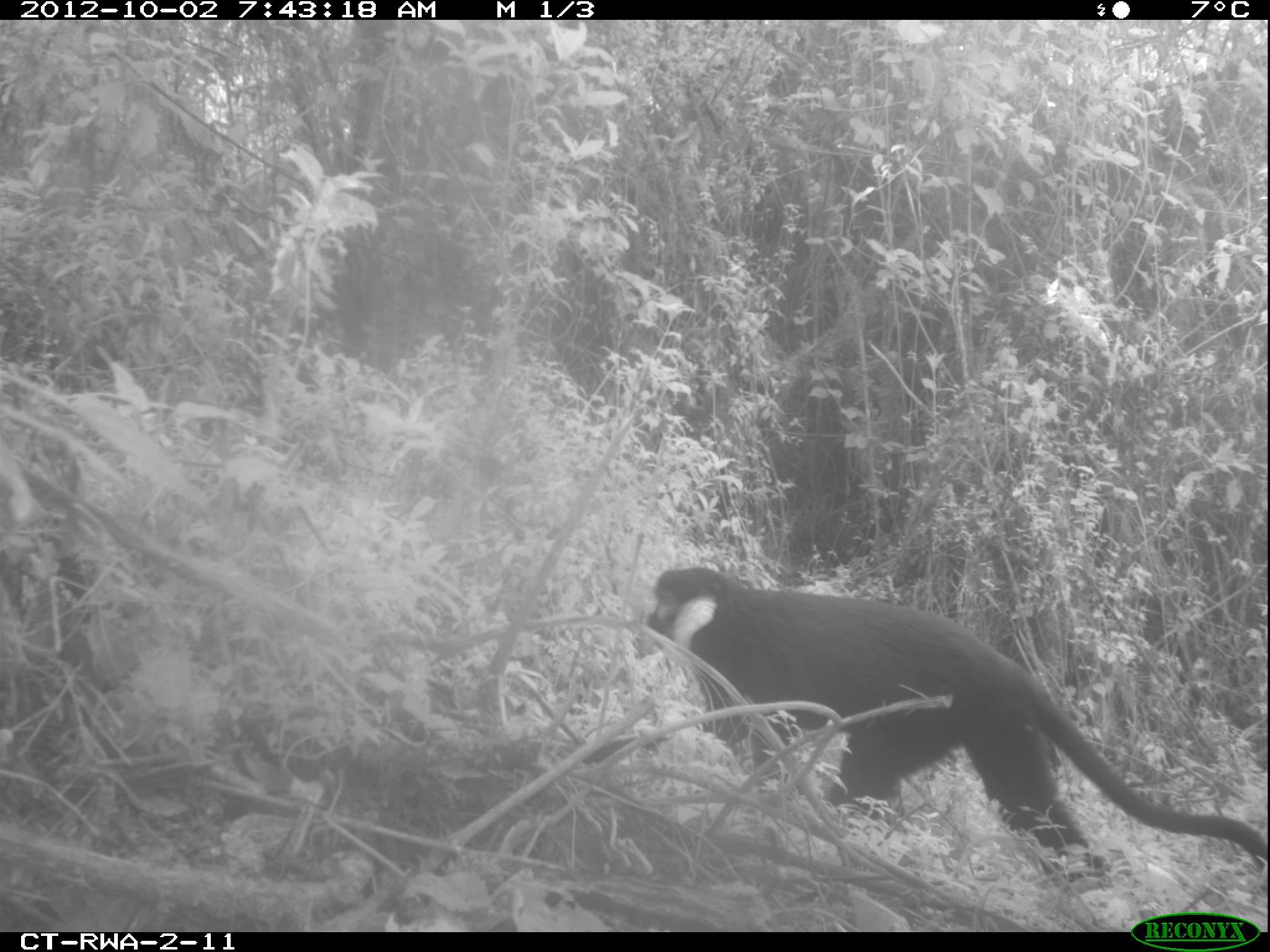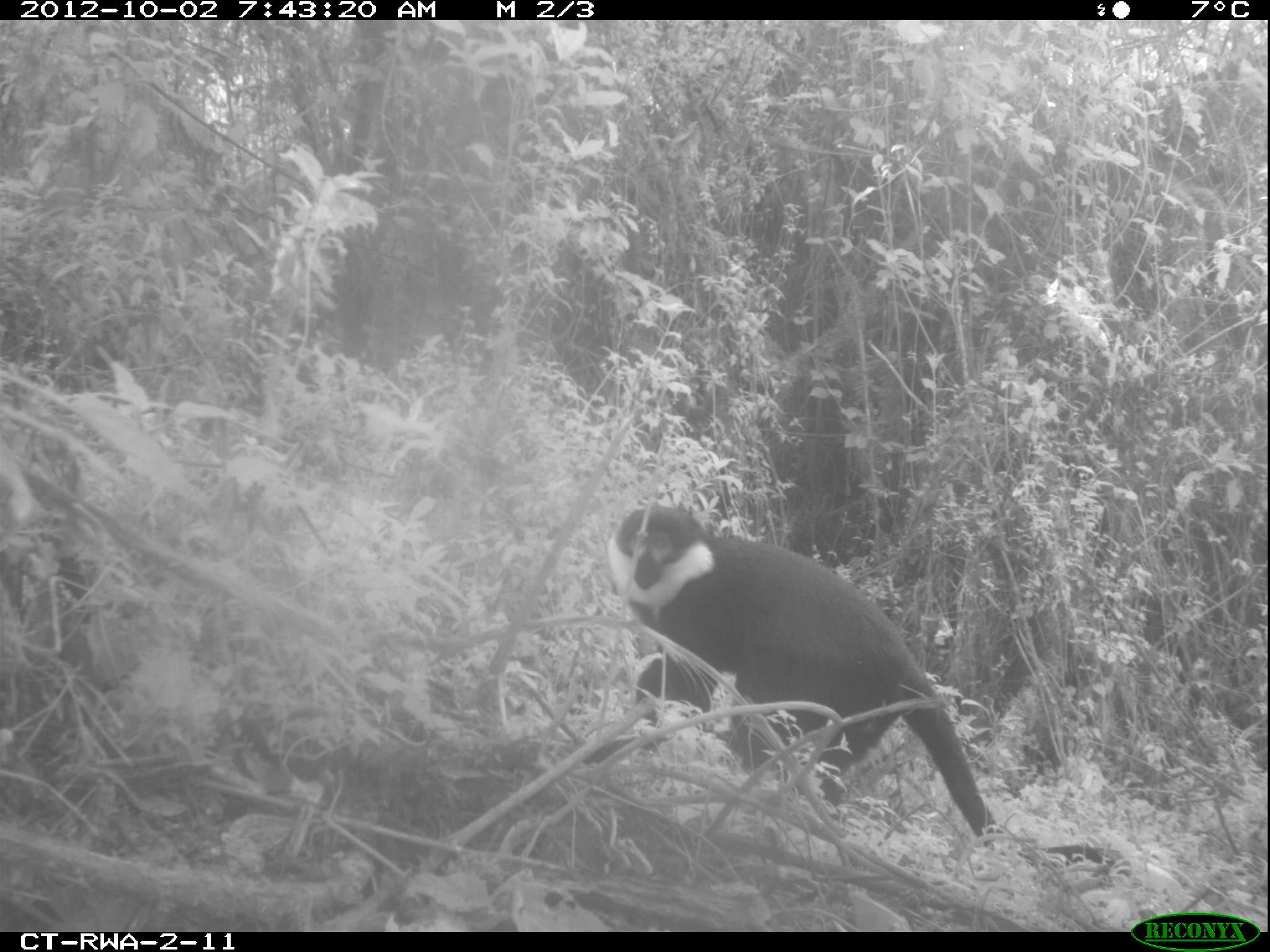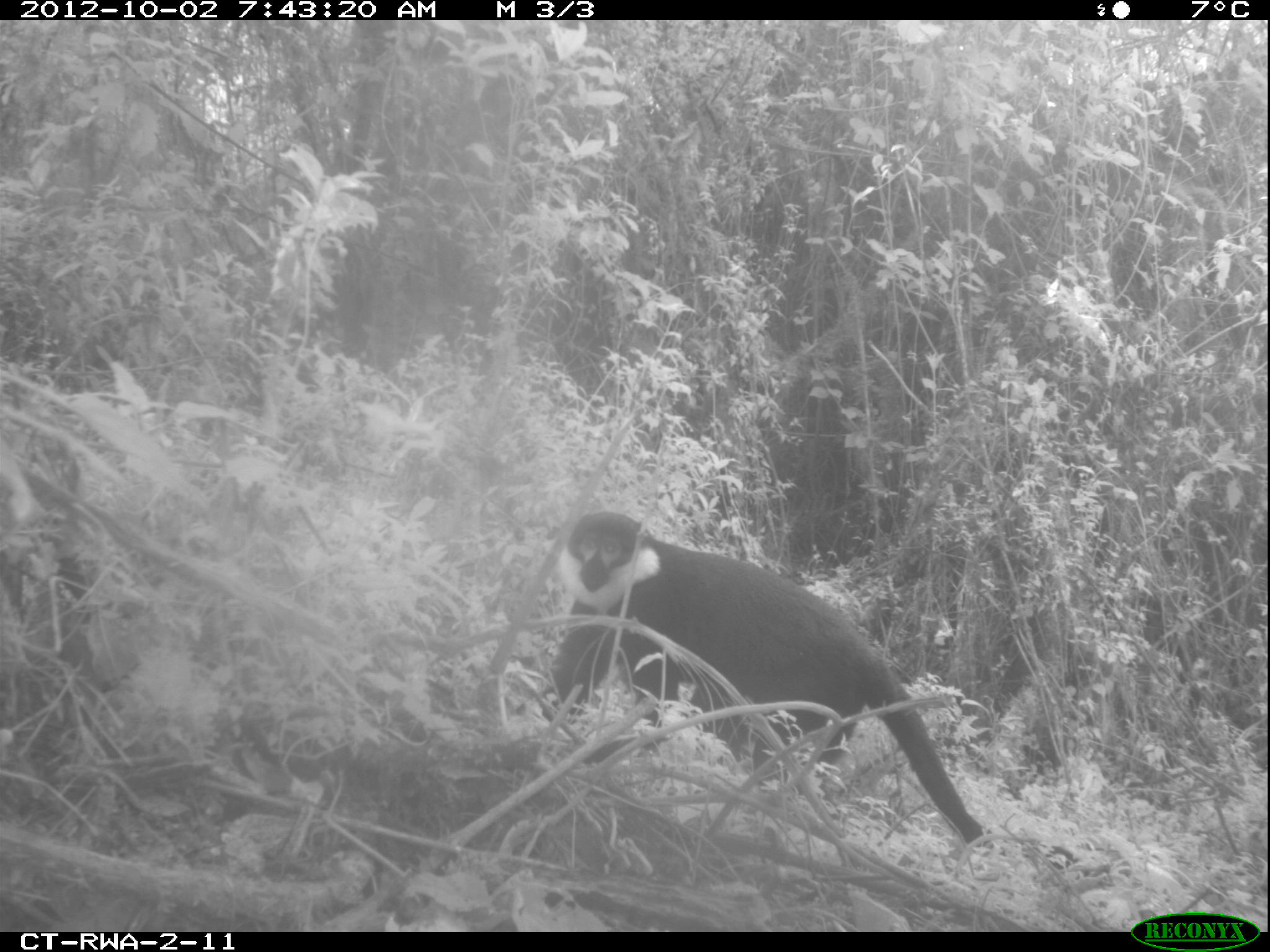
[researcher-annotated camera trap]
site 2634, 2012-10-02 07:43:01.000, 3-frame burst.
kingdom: Animalia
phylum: Chordata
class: Mammalia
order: Primates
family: Cercopithecidae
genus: Allochrocebus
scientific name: Allochrocebus lhoesti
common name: l'hoest's monkey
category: cercopithecus lhoesti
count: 1